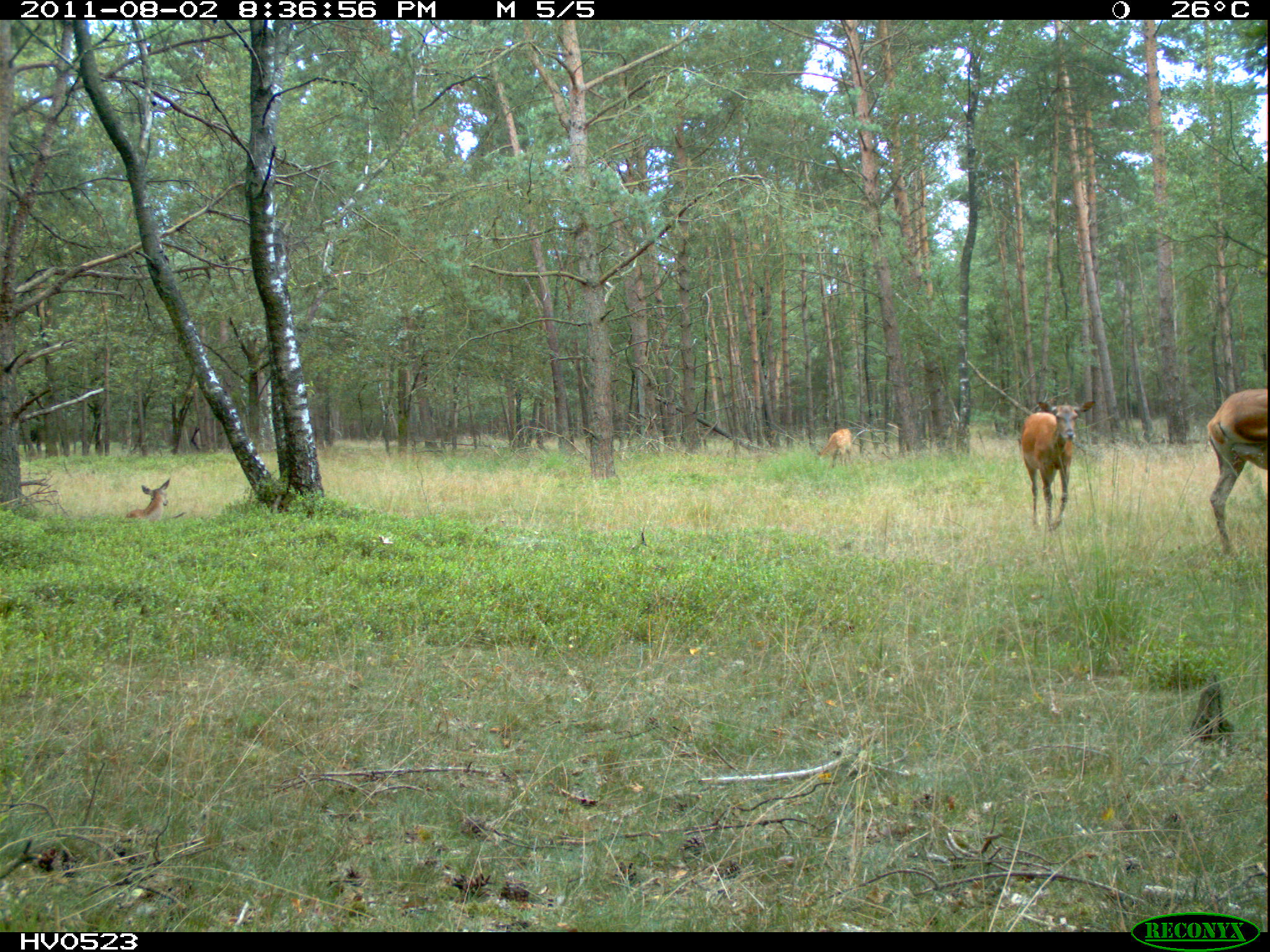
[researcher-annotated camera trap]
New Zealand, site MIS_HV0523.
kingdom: Animalia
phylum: Chordata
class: Mammalia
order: Artiodactyla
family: Cervidae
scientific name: Cervidae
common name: deer